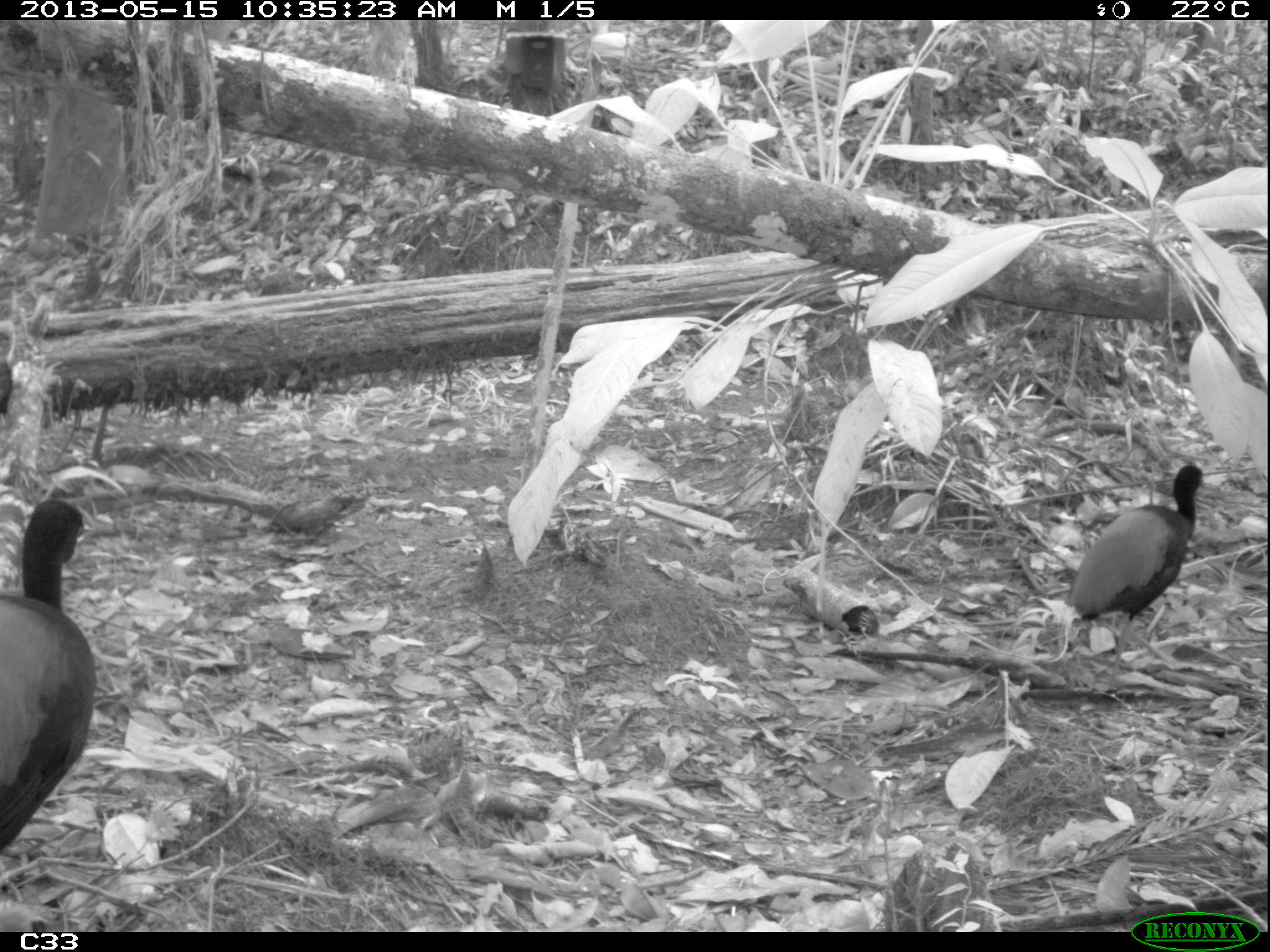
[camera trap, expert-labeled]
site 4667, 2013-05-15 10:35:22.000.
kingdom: Animalia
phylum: Chordata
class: Aves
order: Gruiformes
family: Psophiidae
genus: Psophia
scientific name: Psophia crepitans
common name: gray-winged trumpeter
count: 2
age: adult